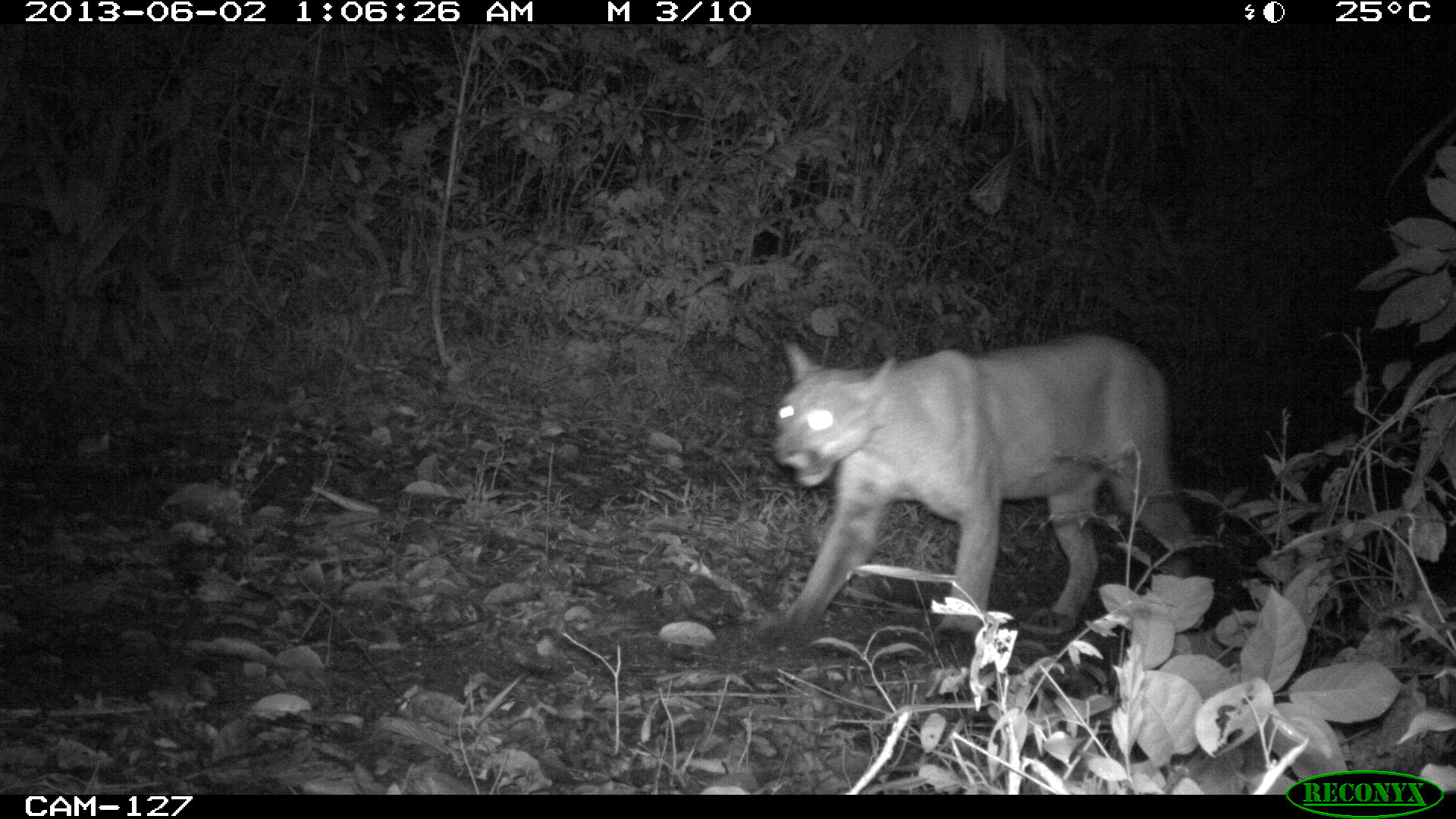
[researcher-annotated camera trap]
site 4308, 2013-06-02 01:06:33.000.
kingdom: Animalia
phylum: Chordata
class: Mammalia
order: Carnivora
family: Felidae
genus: Puma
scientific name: Puma concolor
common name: mountain lion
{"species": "Puma concolor (mountain lion)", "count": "1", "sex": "male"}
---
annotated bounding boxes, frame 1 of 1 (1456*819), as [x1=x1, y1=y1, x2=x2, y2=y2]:
puma concolor: [x1=769, y1=333, x2=1193, y2=637]